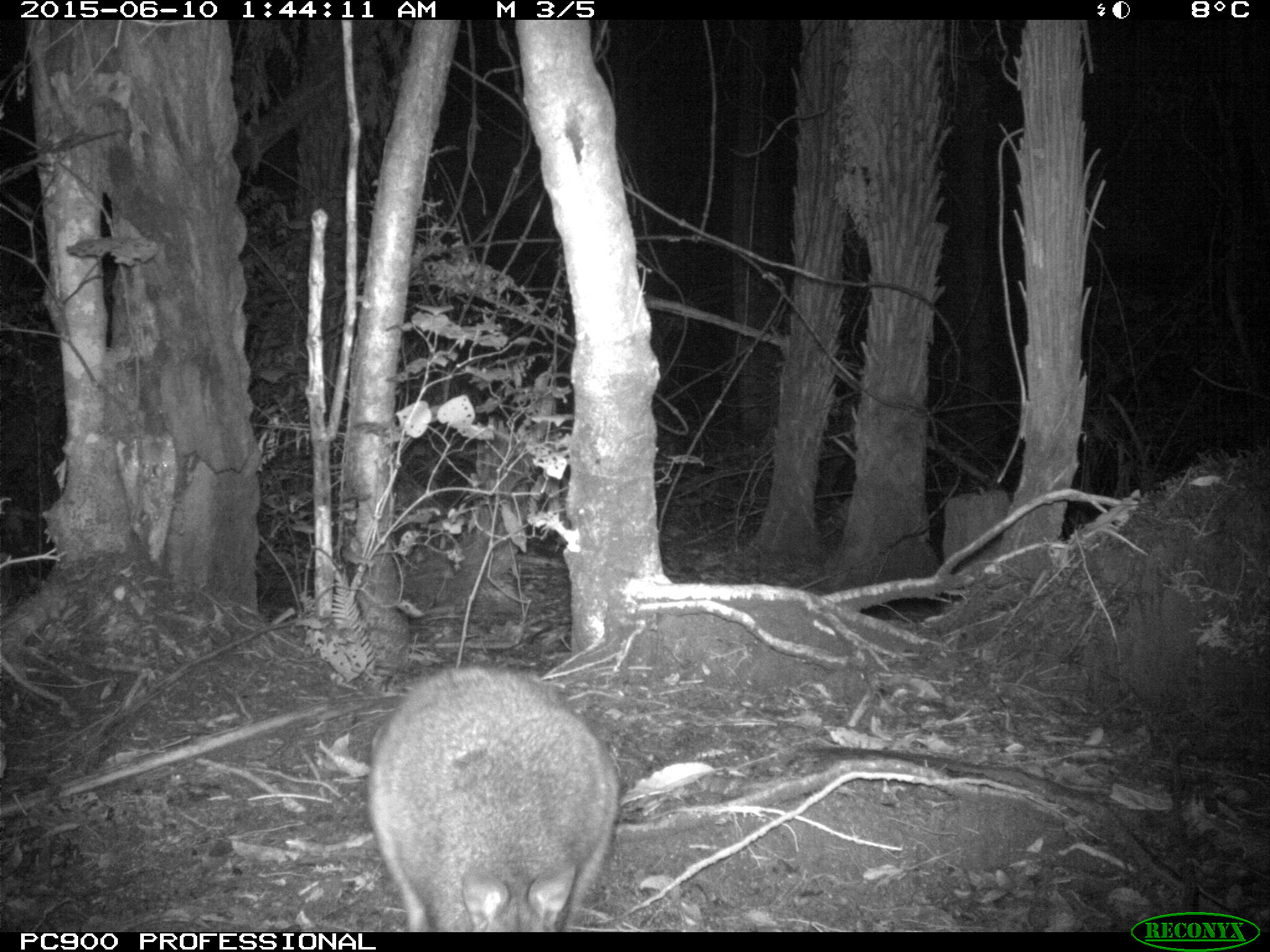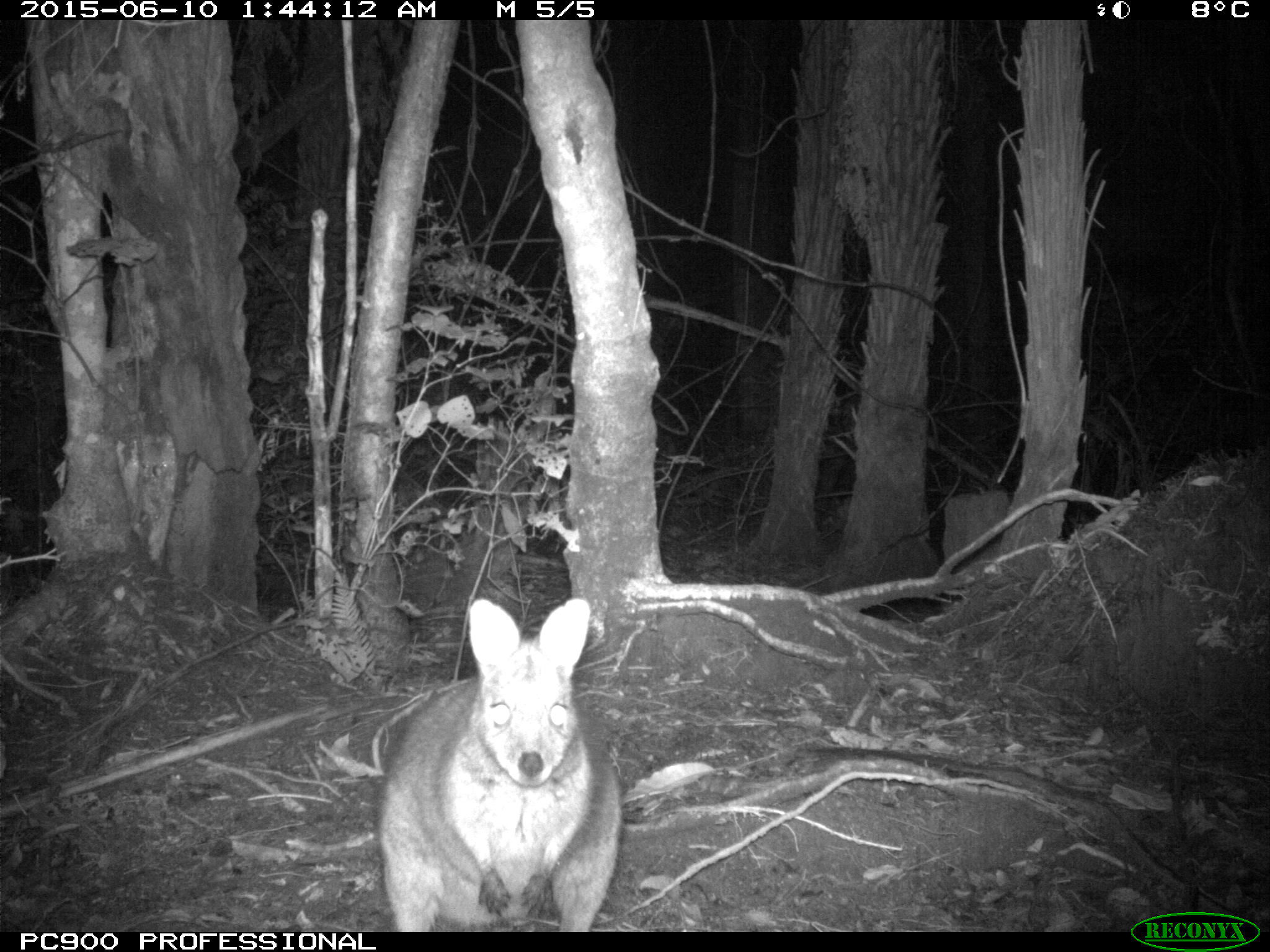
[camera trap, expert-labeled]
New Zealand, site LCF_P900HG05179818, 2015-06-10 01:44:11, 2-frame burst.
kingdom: Animalia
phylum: Chordata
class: Mammalia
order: Diprotodontia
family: Macropodidae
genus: Notamacropus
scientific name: Notamacropus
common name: wallaby